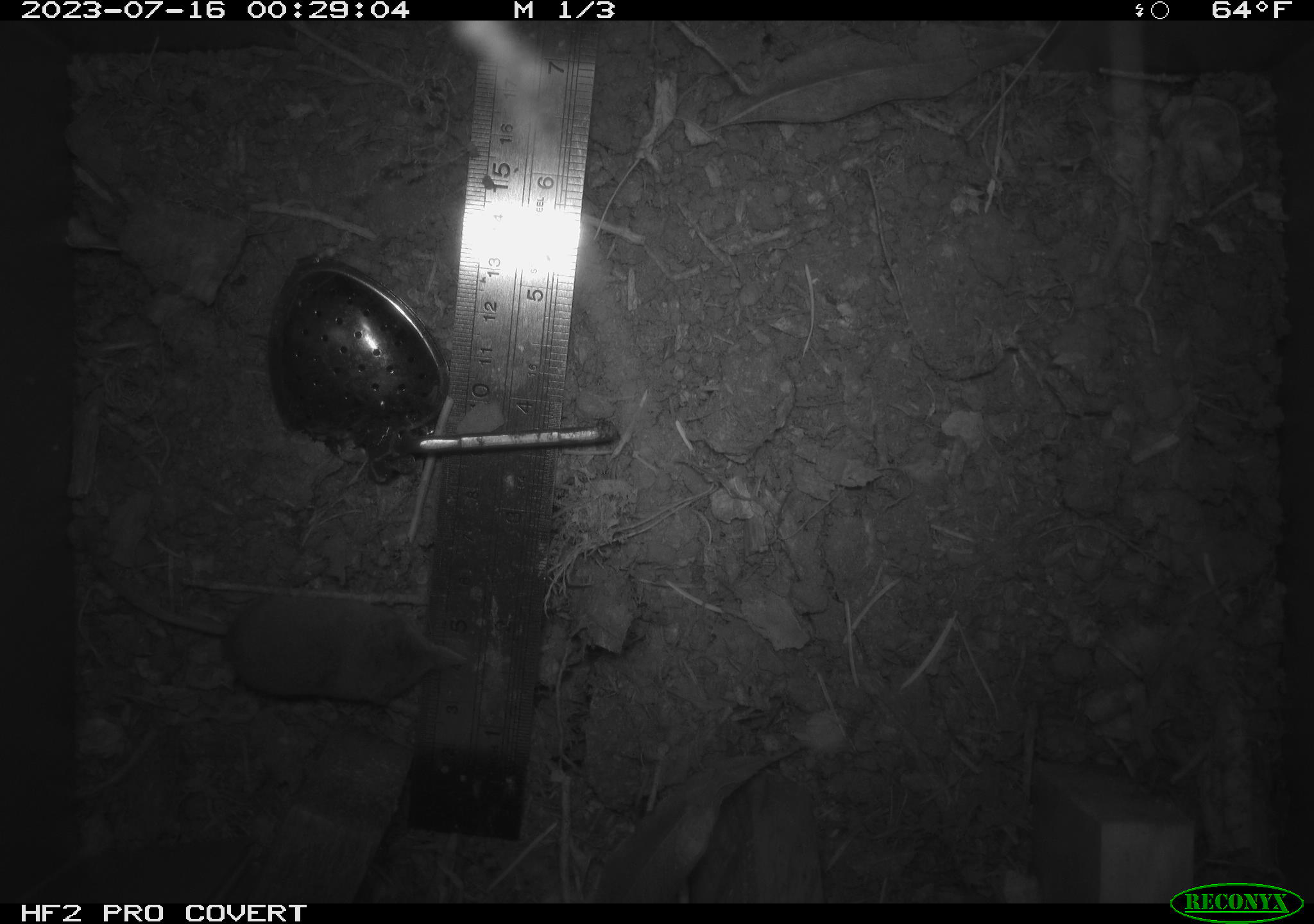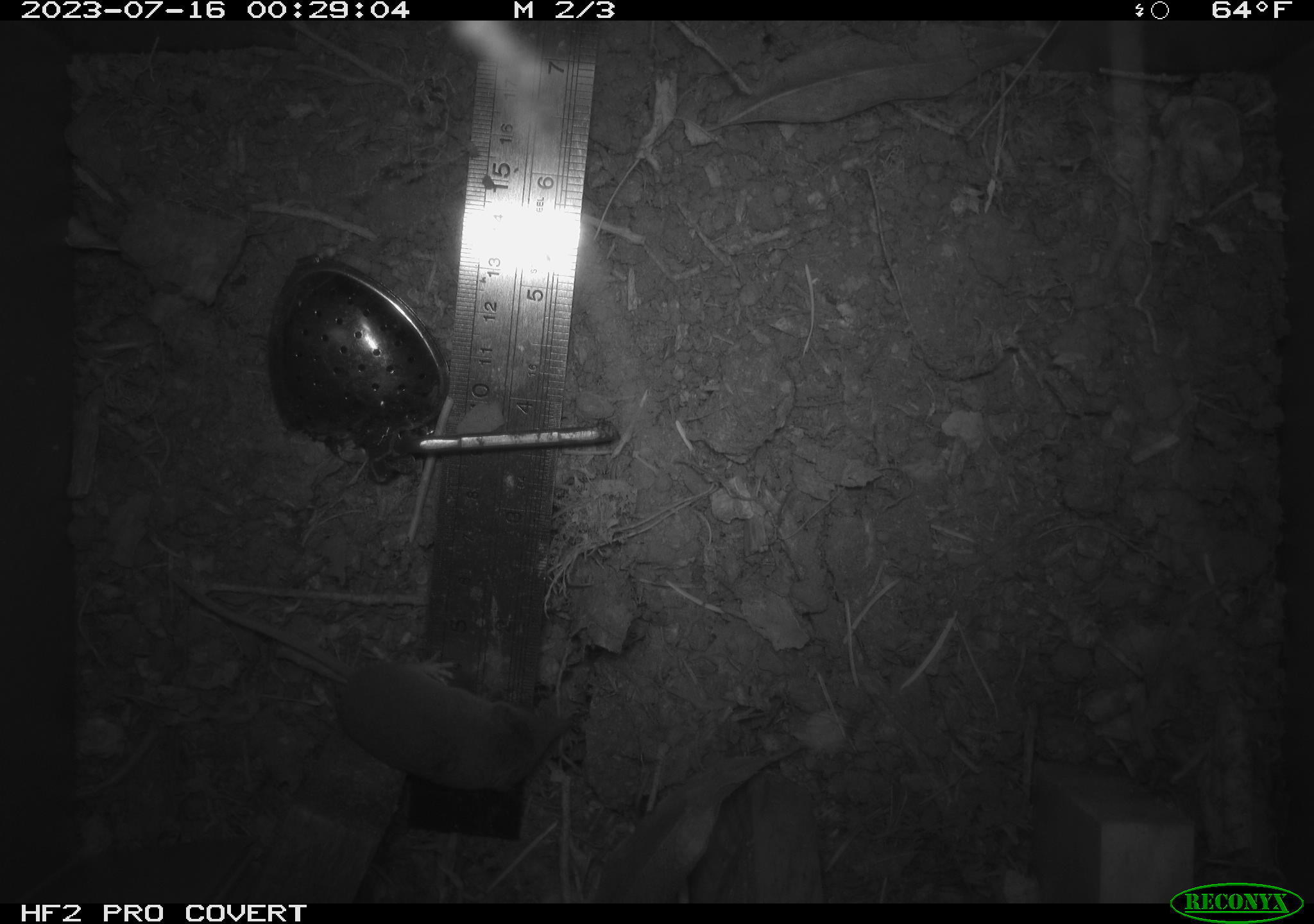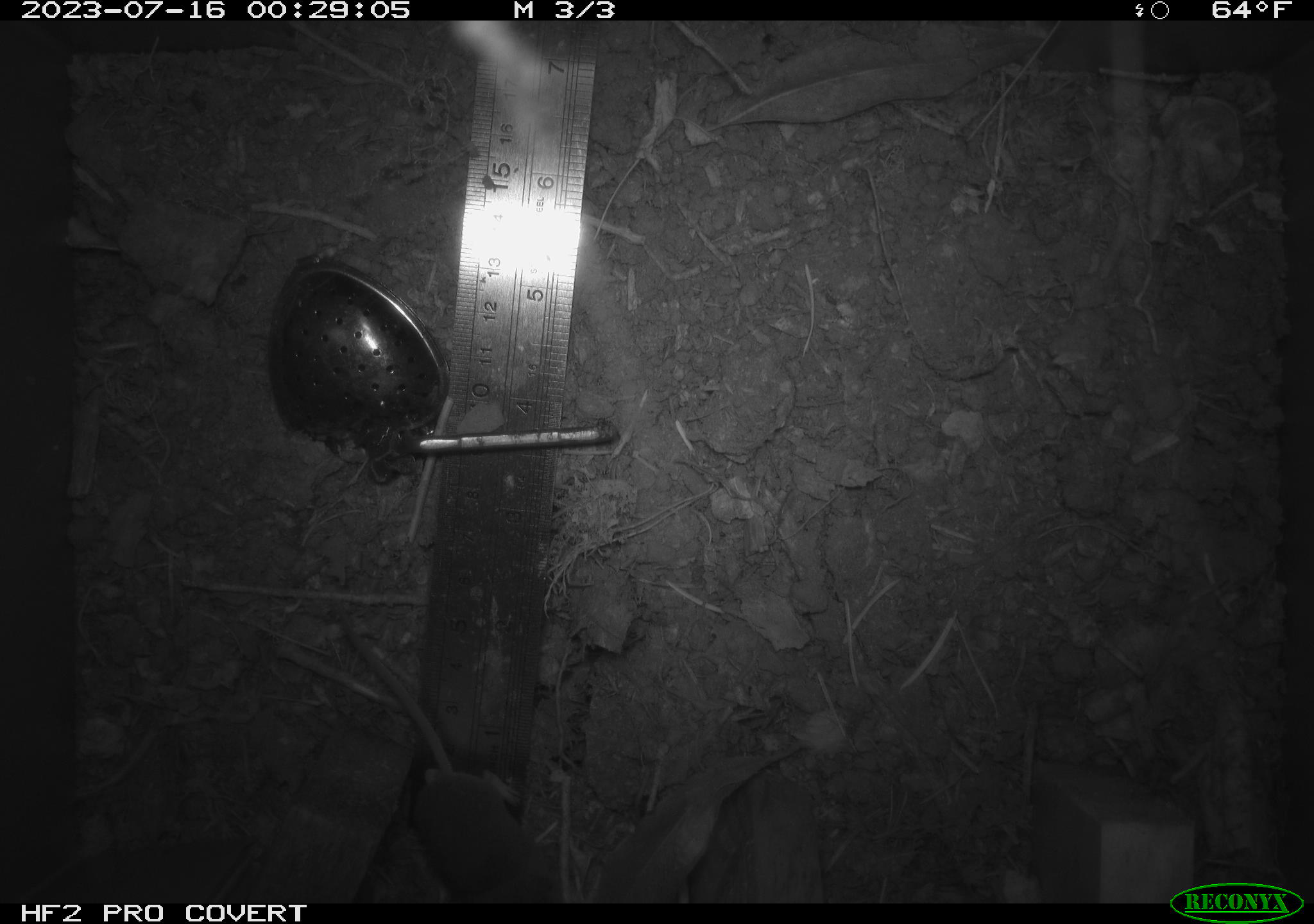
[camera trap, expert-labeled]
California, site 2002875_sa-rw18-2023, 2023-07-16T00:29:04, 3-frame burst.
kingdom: Animalia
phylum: Chordata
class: Mammalia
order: Eulipotyphla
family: Soricidae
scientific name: Soricidae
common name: shrews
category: soricidae family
Soricidae family (shrews) (Soricidae).